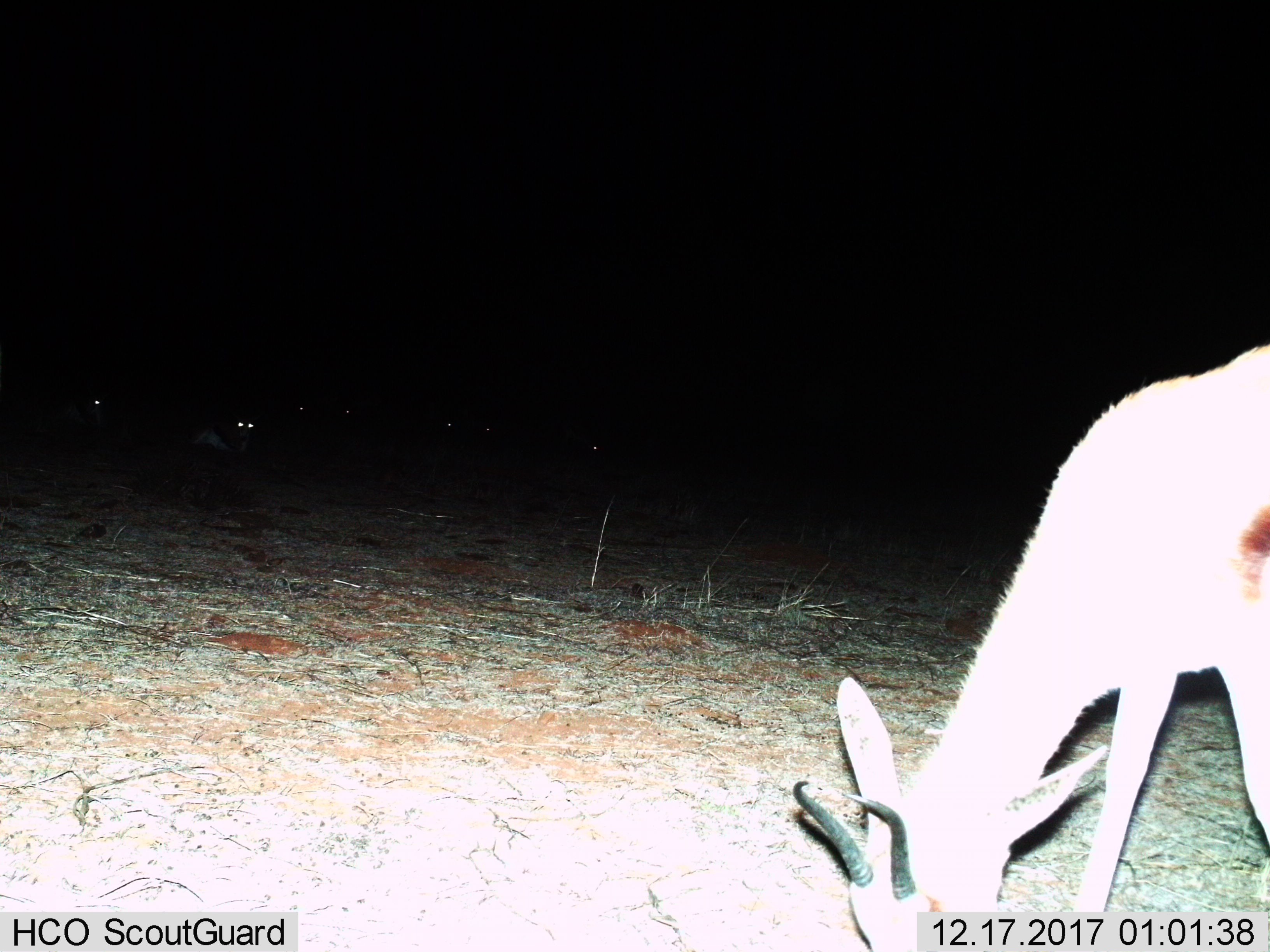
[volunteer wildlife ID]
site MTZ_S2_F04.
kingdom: Animalia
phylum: Chordata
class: Mammalia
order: Artiodactyla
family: Bovidae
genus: Antidorcas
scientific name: Antidorcas marsupialis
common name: springbok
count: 8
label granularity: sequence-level